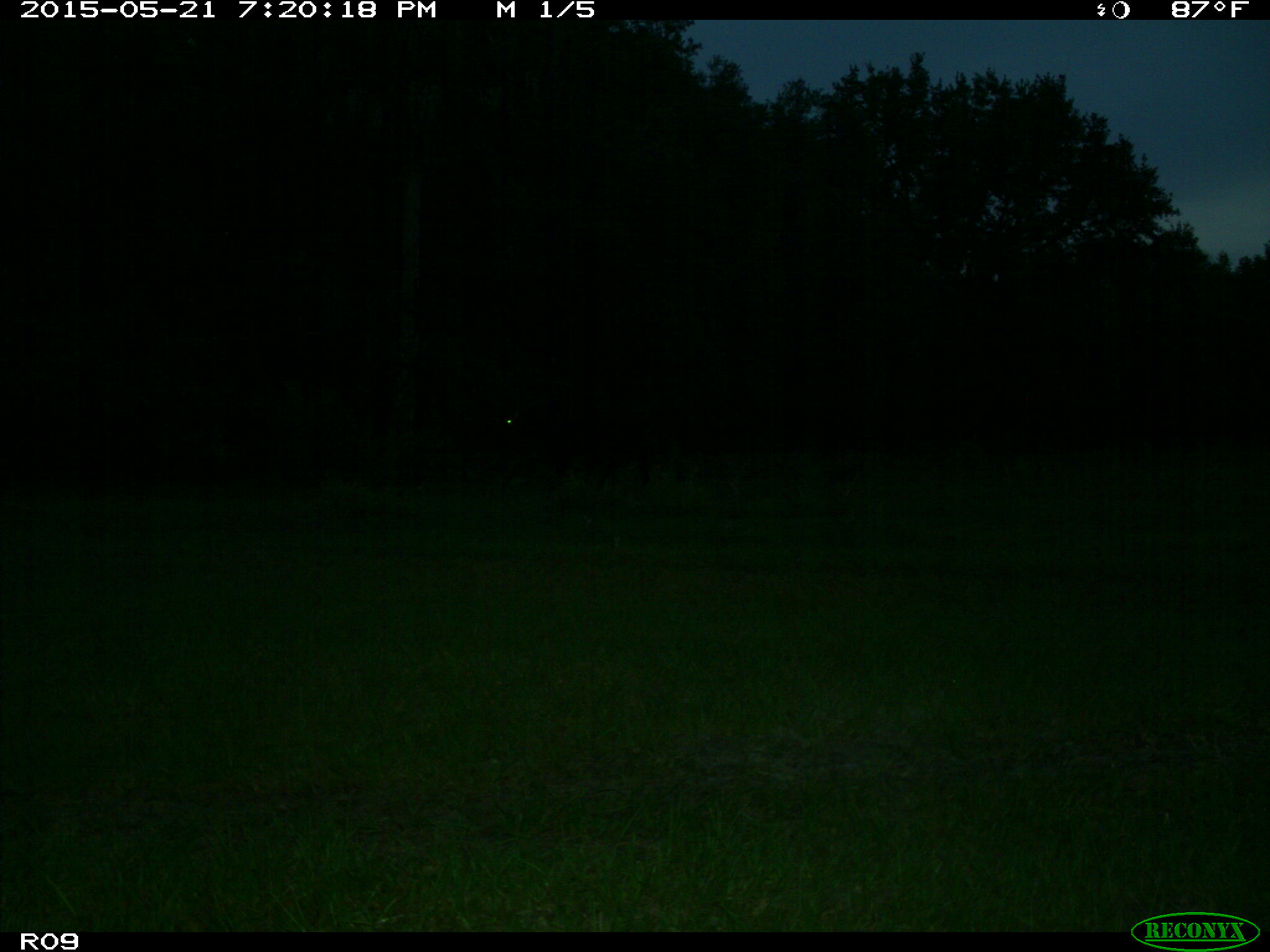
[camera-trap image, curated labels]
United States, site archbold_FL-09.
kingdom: Animalia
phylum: Chordata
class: Mammalia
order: Artiodactyla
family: Bovidae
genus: Bos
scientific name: Bos taurus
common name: domestic cow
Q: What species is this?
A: Bos taurus (domestic cow).